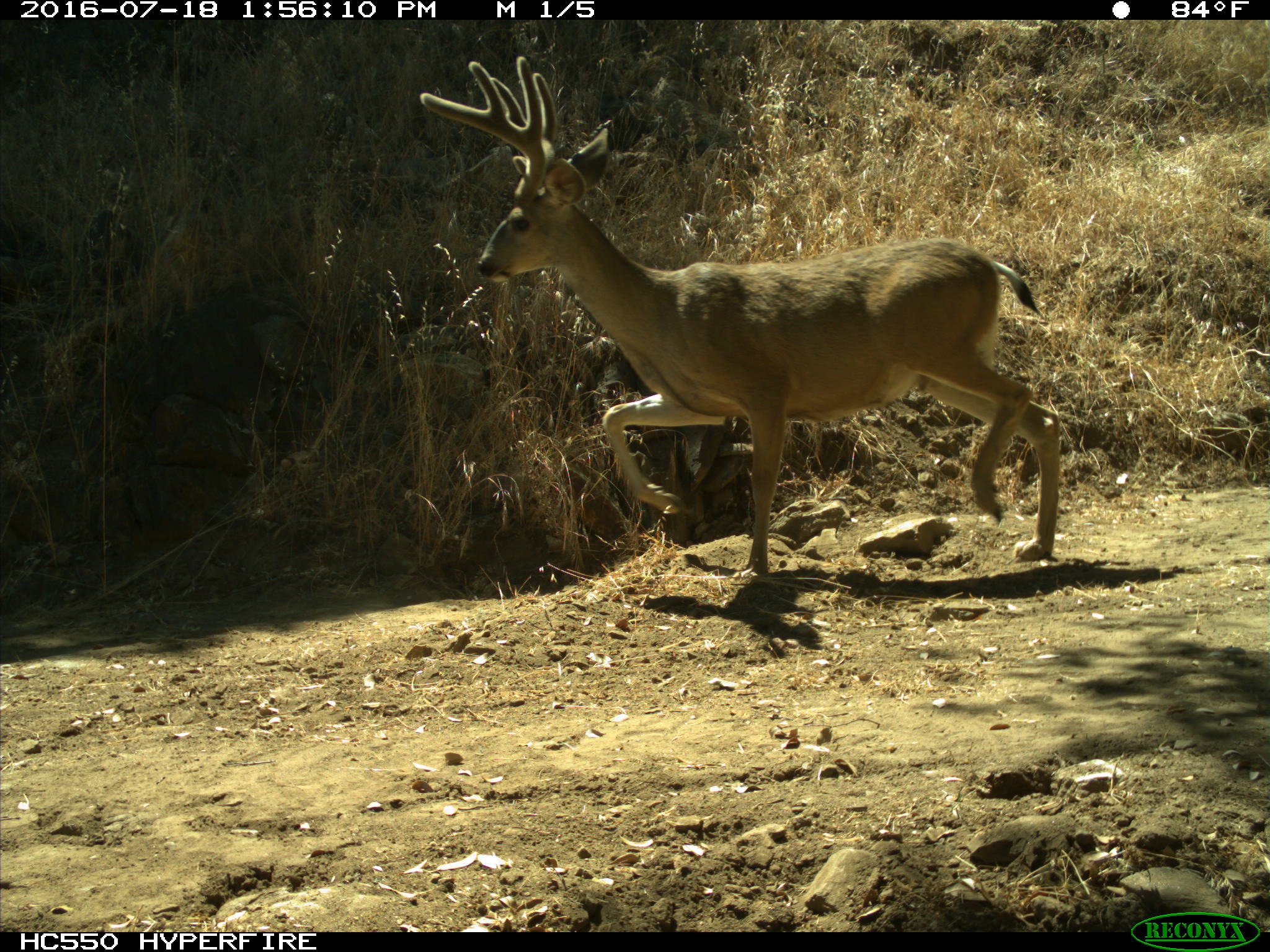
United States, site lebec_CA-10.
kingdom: Animalia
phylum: Chordata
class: Mammalia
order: Artiodactyla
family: Cervidae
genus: Odocoileus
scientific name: Odocoileus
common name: deer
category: unidentified deer